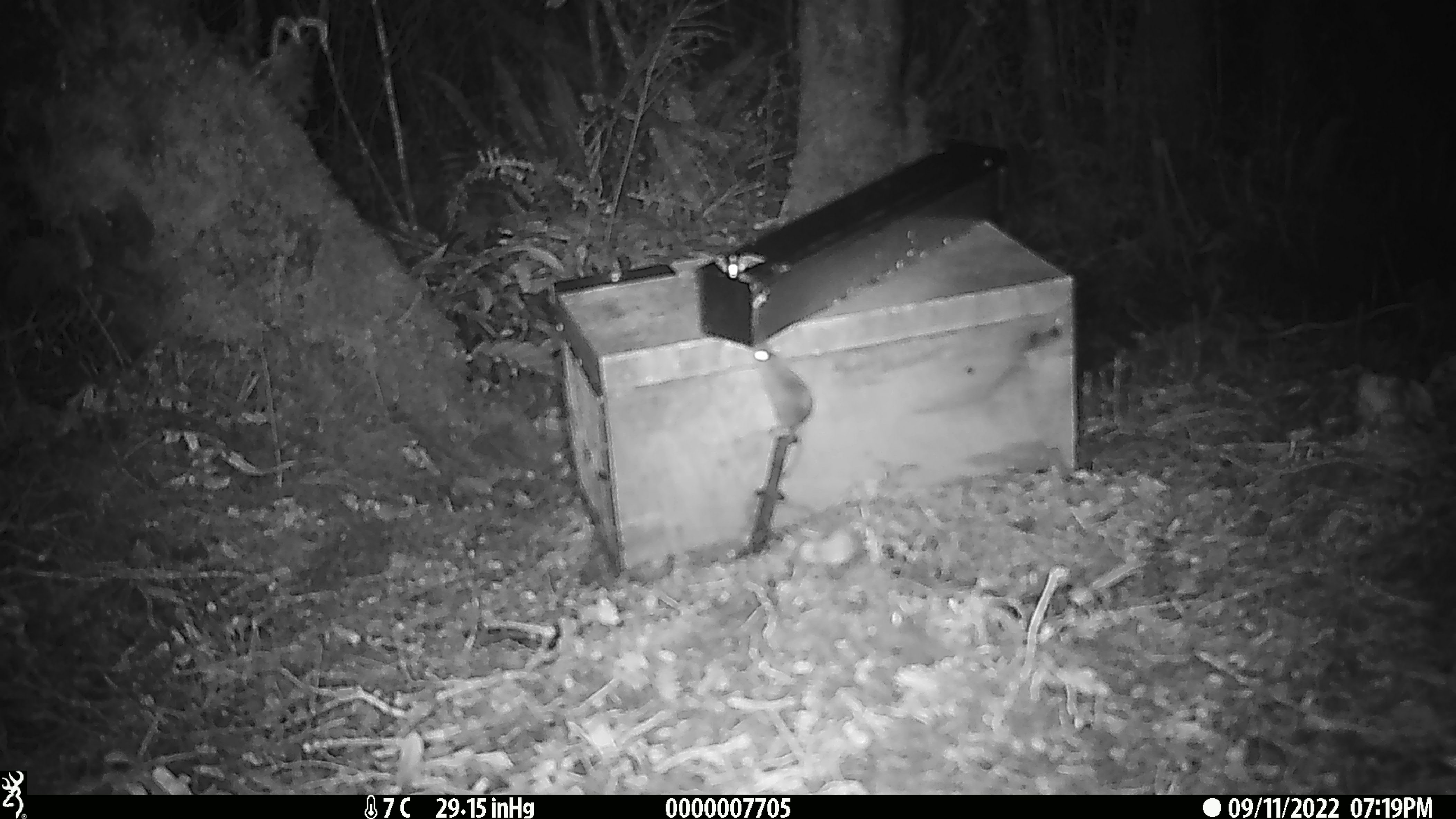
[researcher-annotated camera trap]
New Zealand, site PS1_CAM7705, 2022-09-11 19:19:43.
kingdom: Animalia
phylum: Chordata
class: Mammalia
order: Rodentia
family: Muridae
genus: Mus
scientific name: Mus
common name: mouse